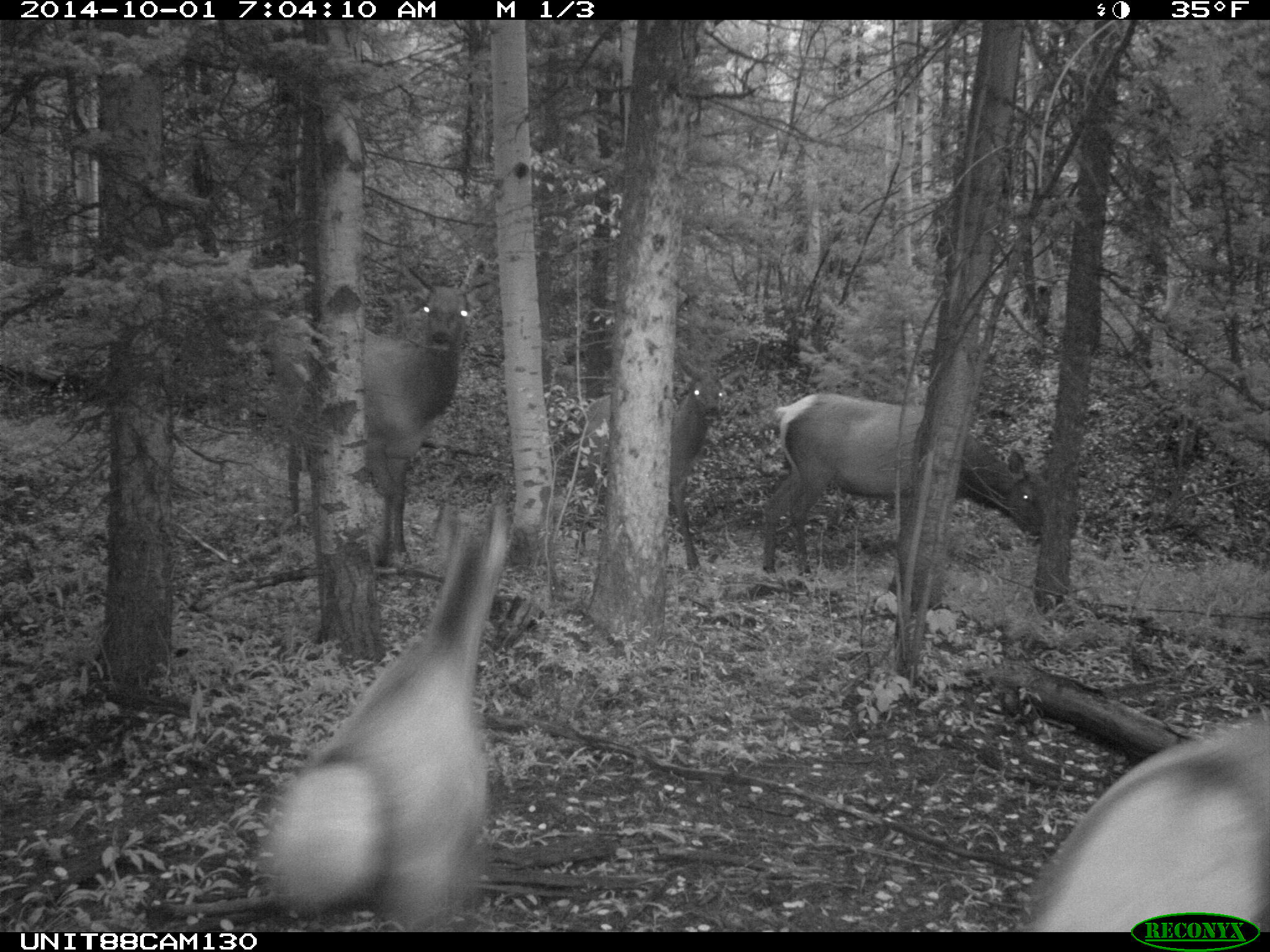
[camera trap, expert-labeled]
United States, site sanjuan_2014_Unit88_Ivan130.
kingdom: Animalia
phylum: Chordata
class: Mammalia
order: Artiodactyla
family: Cervidae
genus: Cervus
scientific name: Cervus elaphus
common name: red deer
Cervus elaphus (red deer).